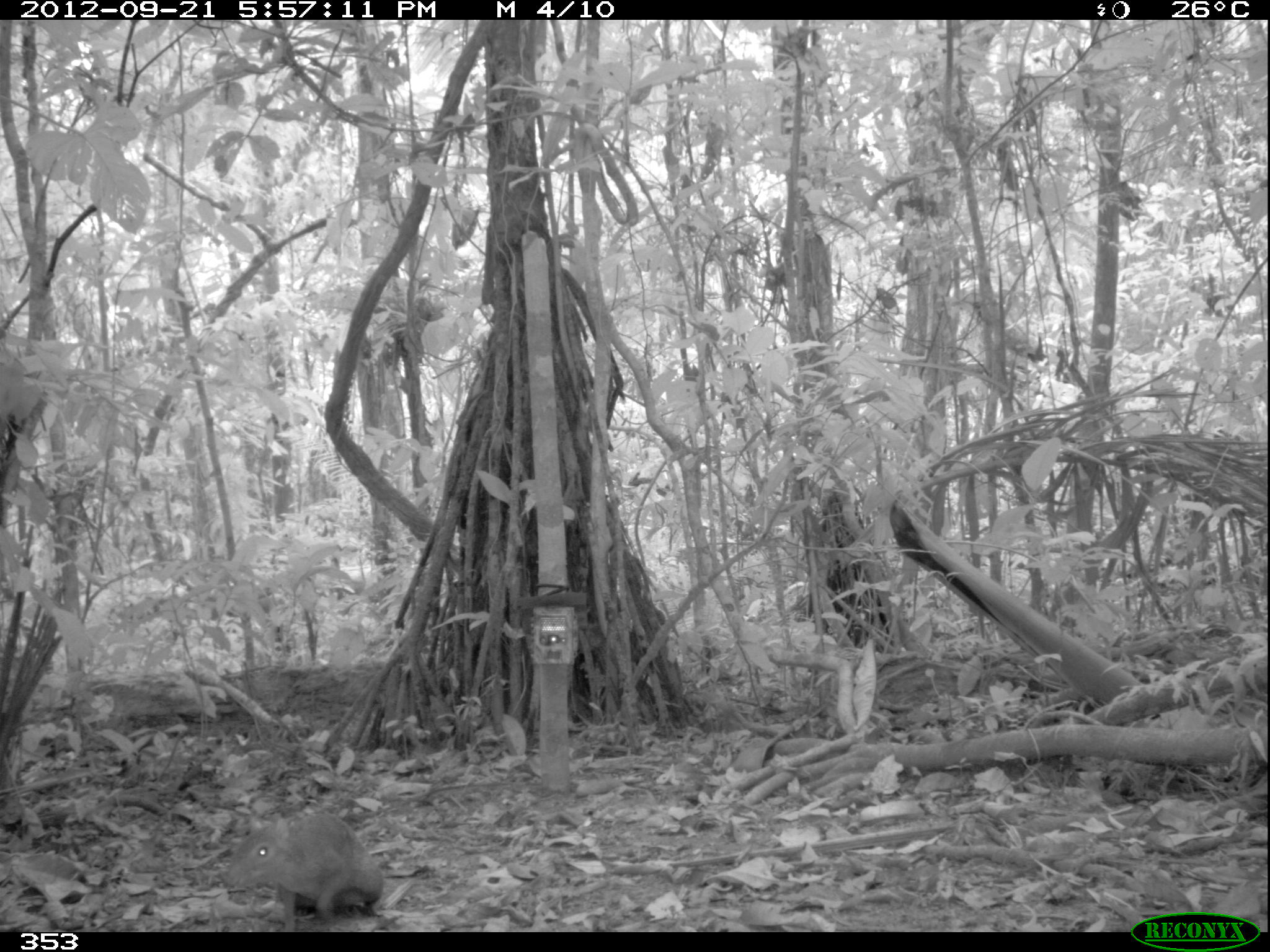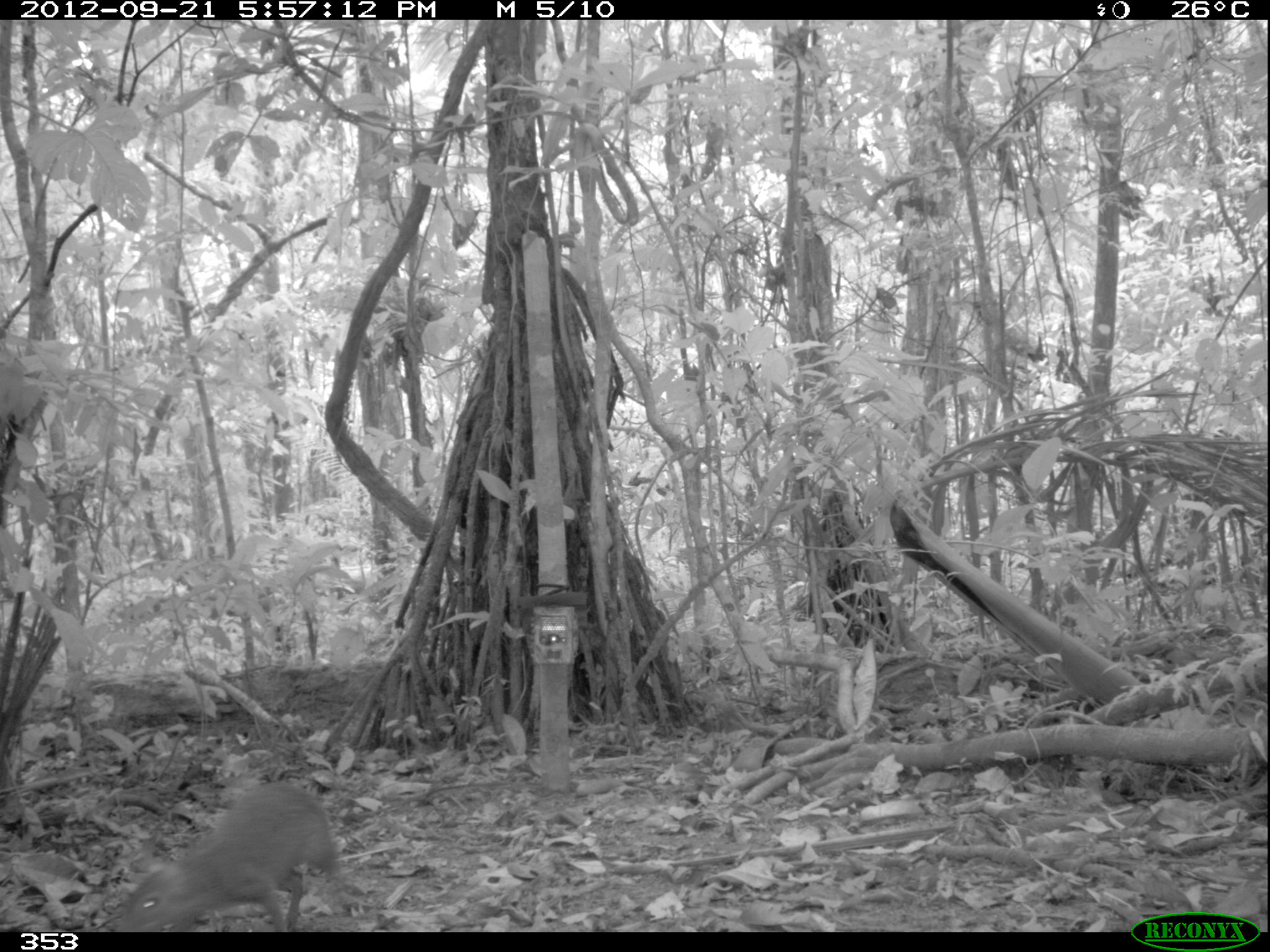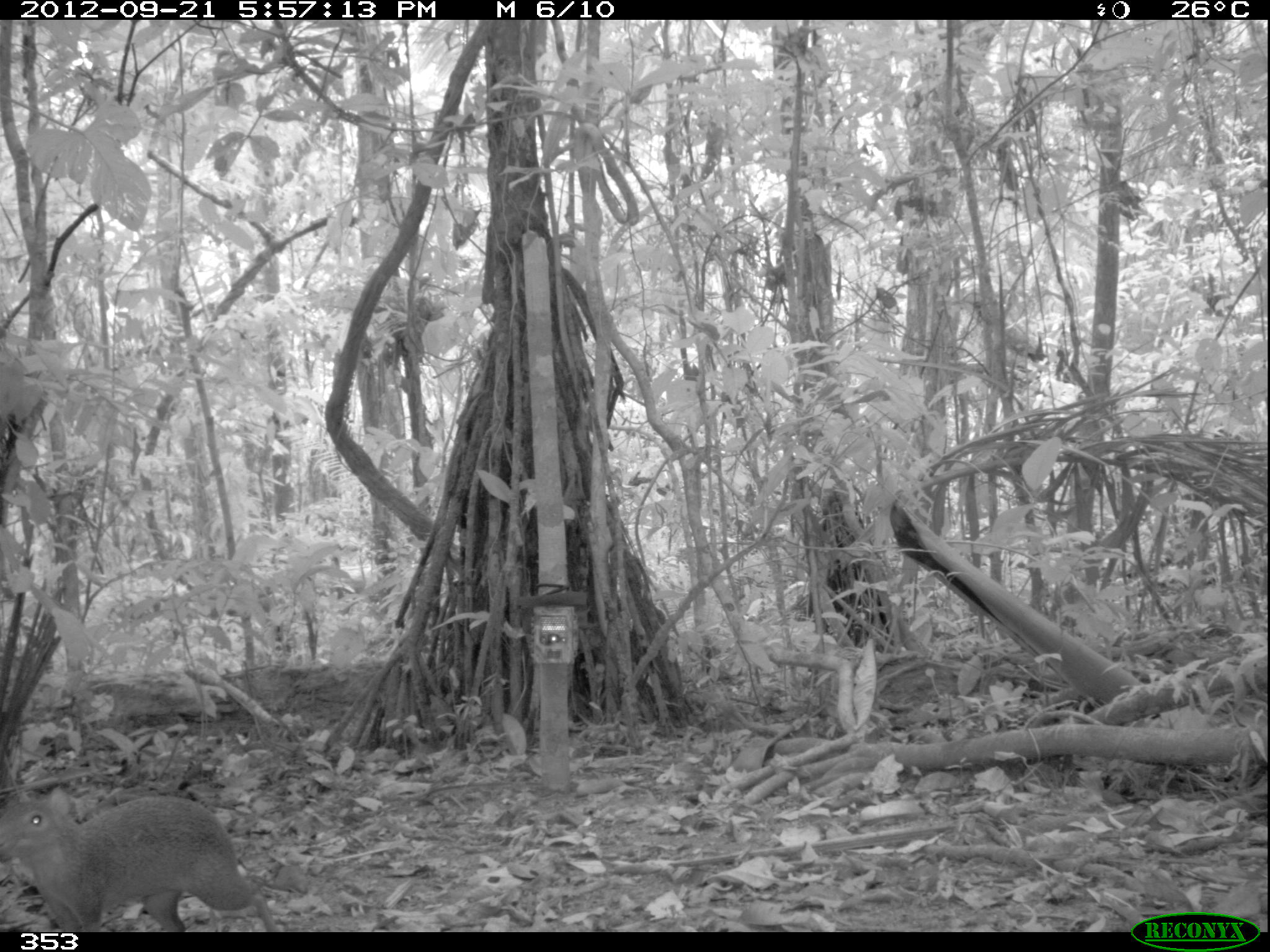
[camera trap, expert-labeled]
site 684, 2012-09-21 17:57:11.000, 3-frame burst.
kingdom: Animalia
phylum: Chordata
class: Mammalia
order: Rodentia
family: Dasyproctidae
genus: Dasyprocta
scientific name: Dasyprocta punctata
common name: central american agouti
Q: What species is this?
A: Dasyprocta punctata (central american agouti).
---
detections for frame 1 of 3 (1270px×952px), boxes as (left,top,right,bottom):
dasyprocta punctata: (221,813,383,932)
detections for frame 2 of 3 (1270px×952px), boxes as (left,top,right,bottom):
dasyprocta punctata: (116,782,337,932)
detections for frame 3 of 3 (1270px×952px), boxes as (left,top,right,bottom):
dasyprocta punctata: (0,785,278,931)